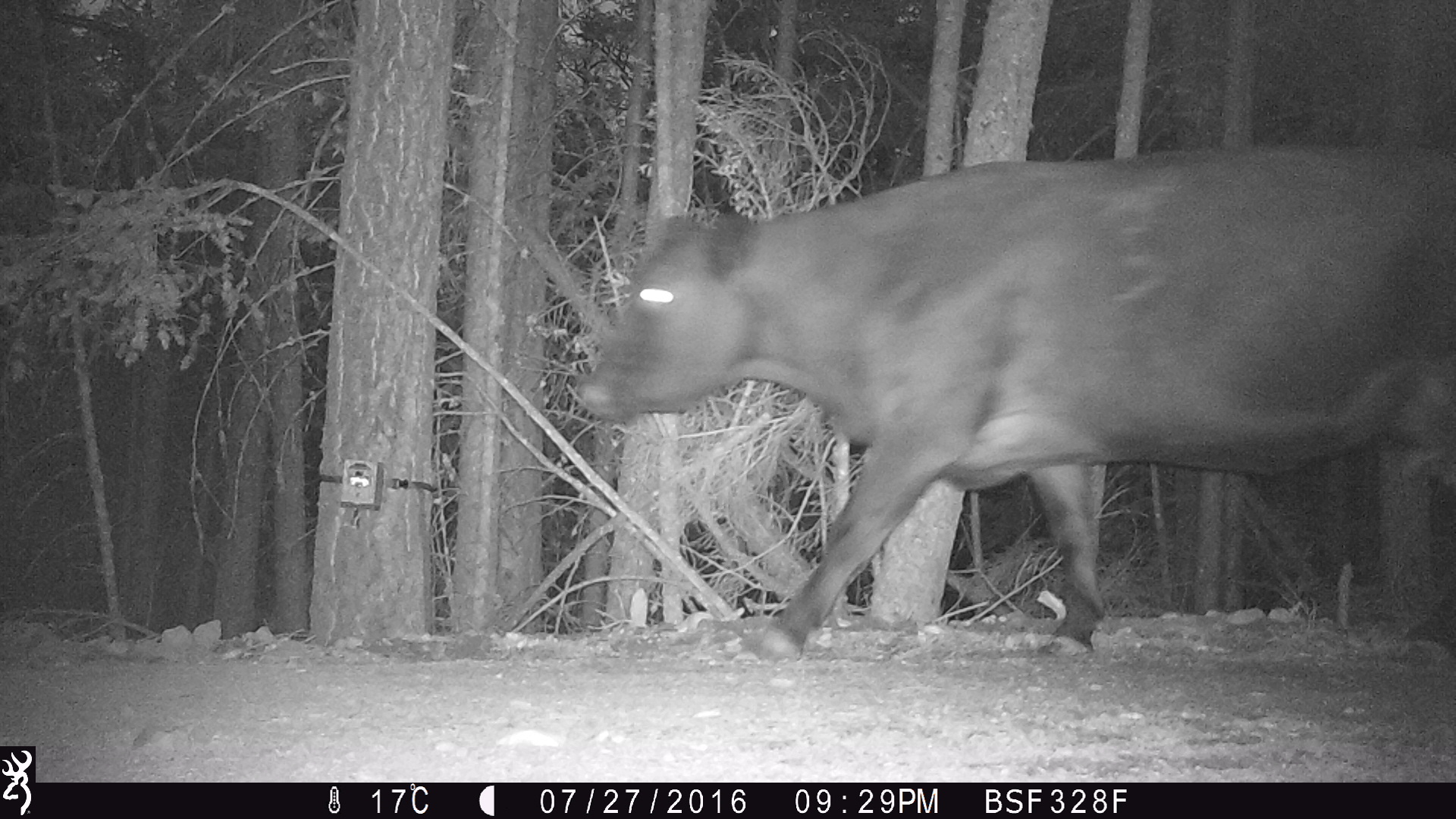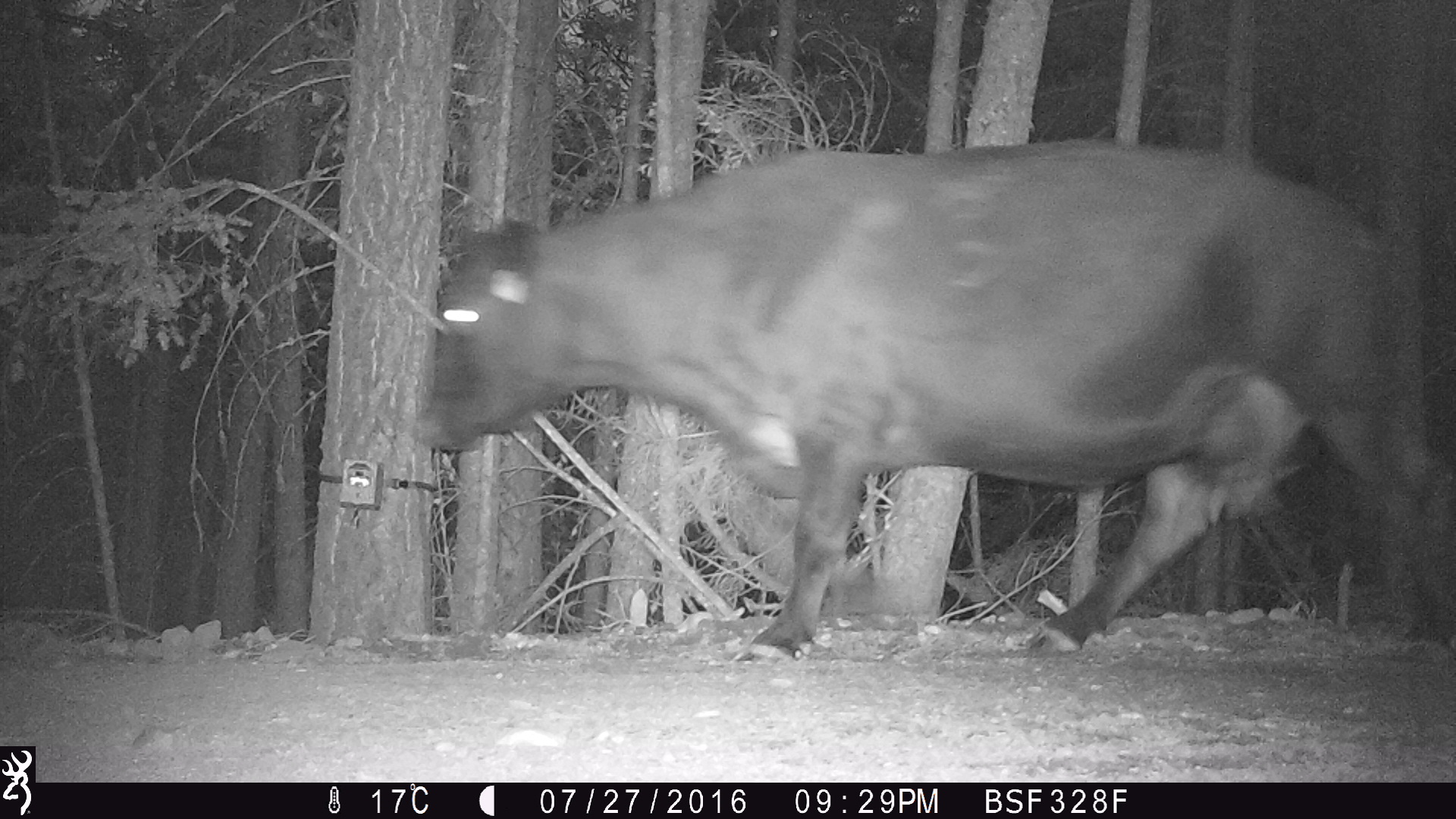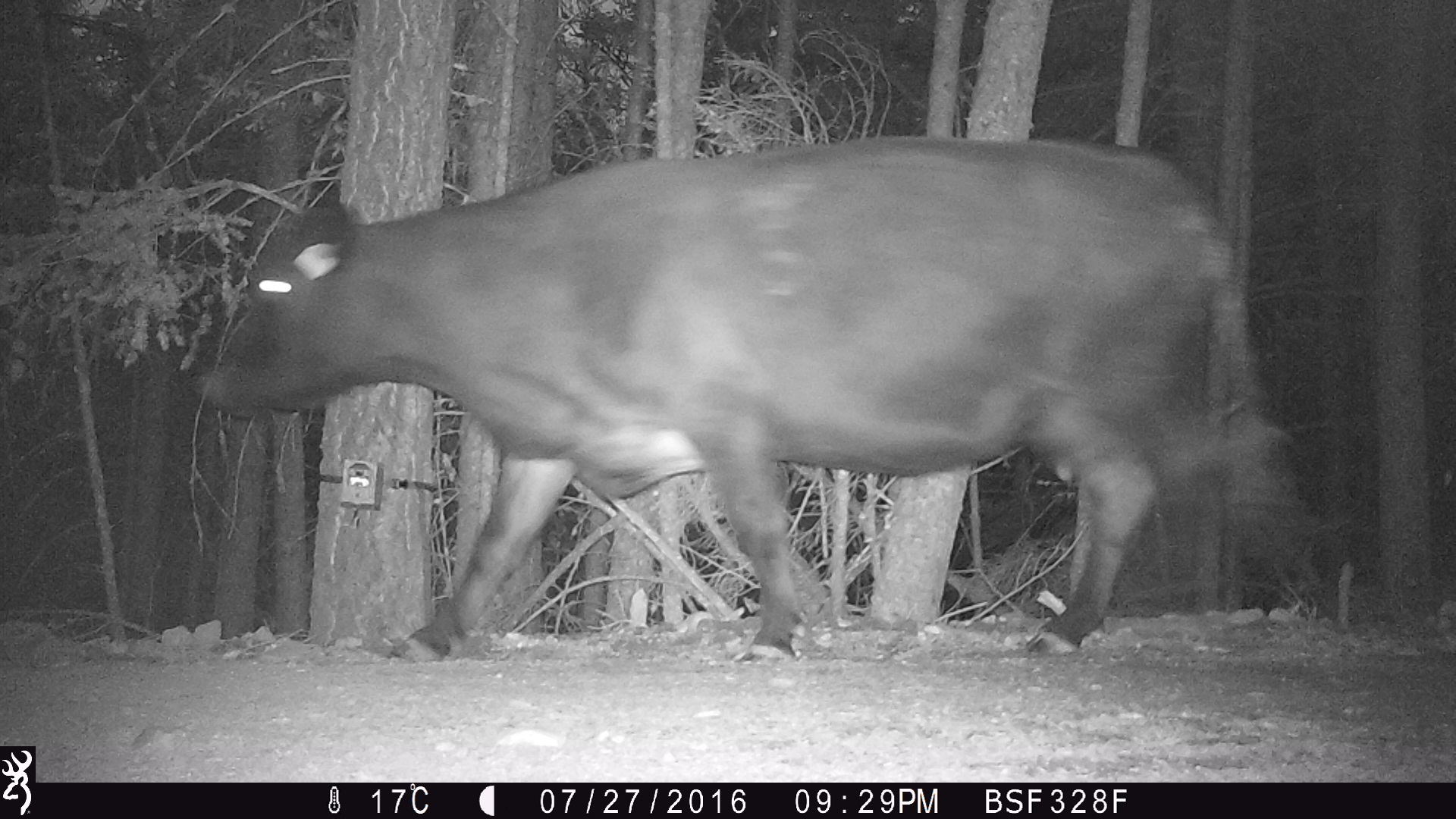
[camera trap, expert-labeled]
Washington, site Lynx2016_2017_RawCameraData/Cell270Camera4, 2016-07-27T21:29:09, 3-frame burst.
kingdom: Animalia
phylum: Chordata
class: Mammalia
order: Artiodactyla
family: Bovidae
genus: Bos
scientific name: Bos taurus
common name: domestic cattle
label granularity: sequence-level